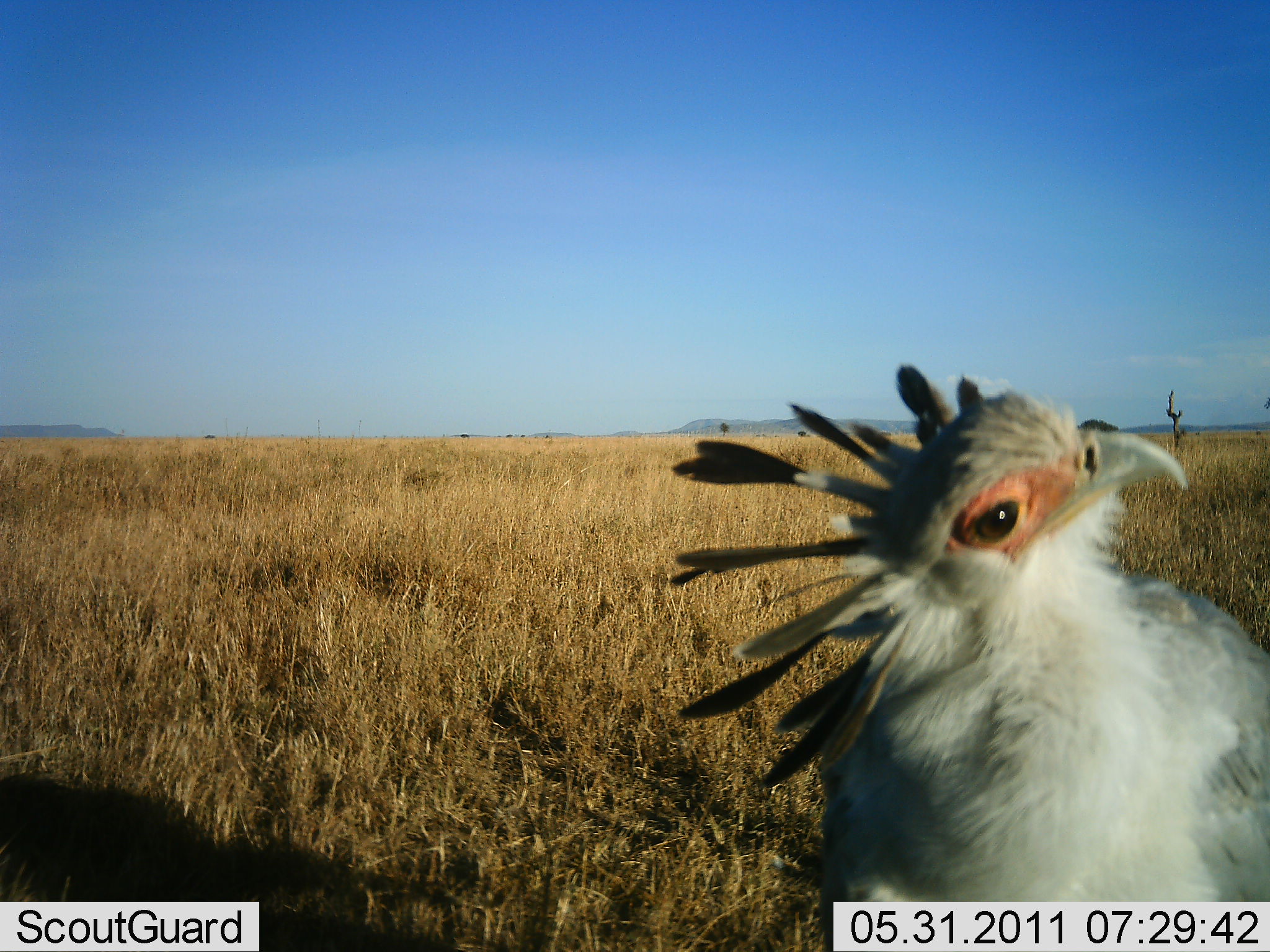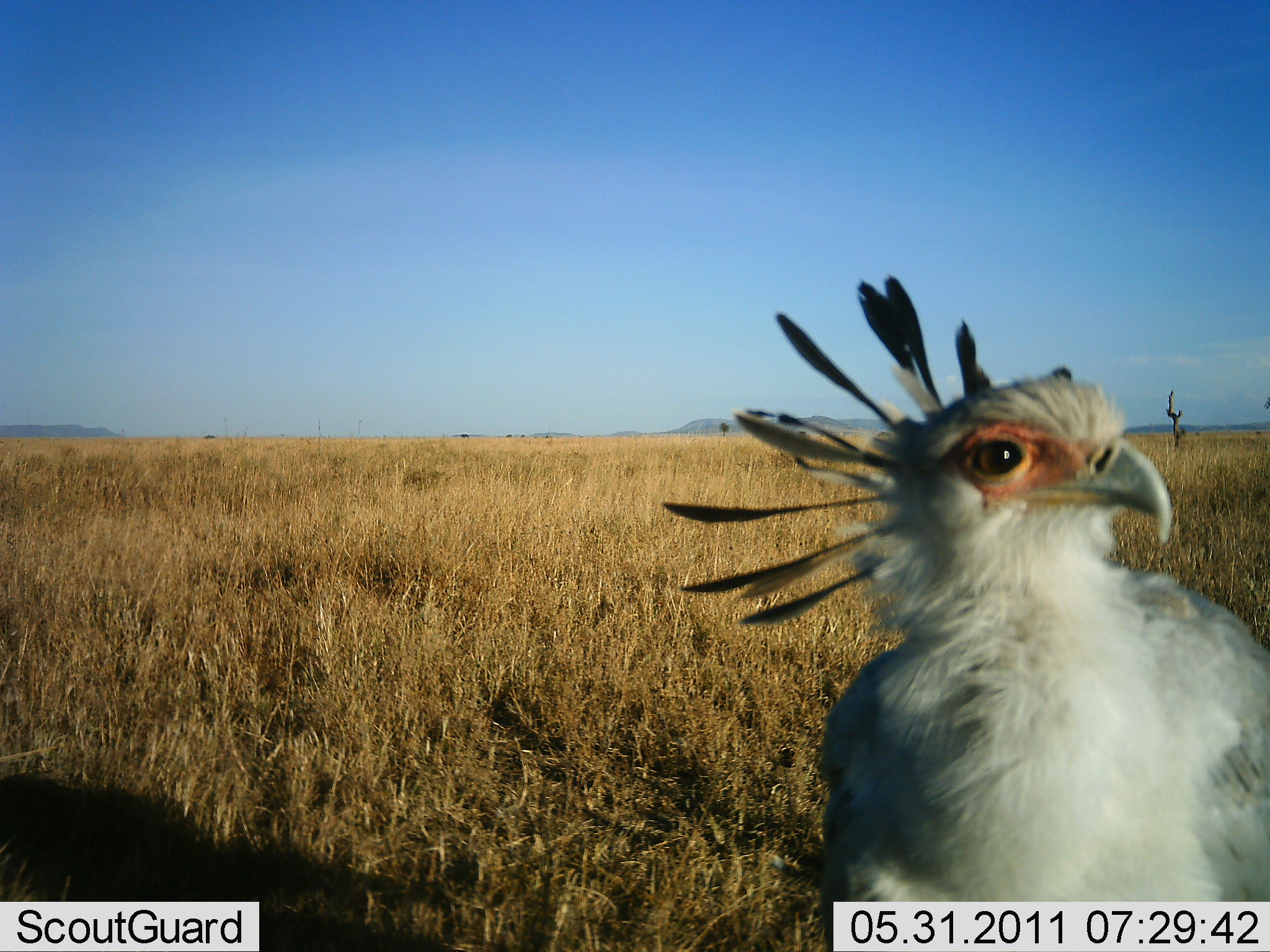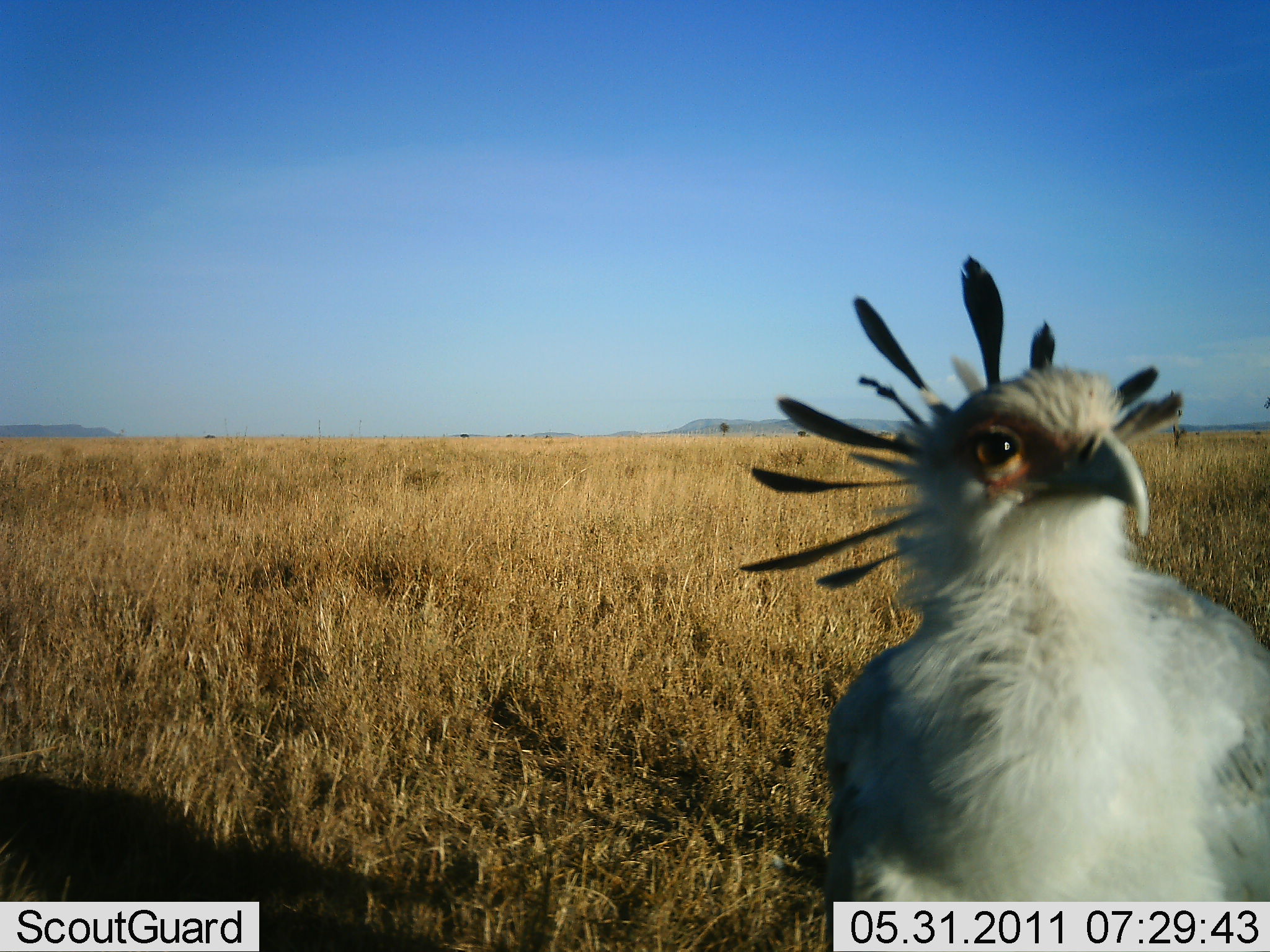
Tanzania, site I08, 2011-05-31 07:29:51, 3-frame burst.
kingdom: Animalia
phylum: Chordata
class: Aves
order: Accipitriformes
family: Sagittariidae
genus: Sagittarius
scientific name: Sagittarius serpentarius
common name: secretary bird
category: secretarybird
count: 1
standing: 93%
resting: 0%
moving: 7%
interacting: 21%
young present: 0%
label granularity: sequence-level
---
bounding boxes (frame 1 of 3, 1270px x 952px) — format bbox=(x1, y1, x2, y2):
animal: bbox=(669, 363, 1270, 834)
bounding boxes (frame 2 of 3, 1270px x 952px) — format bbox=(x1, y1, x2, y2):
animal: bbox=(666, 273, 1270, 950)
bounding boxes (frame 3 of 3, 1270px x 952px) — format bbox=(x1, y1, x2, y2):
animal: bbox=(738, 254, 1219, 604)